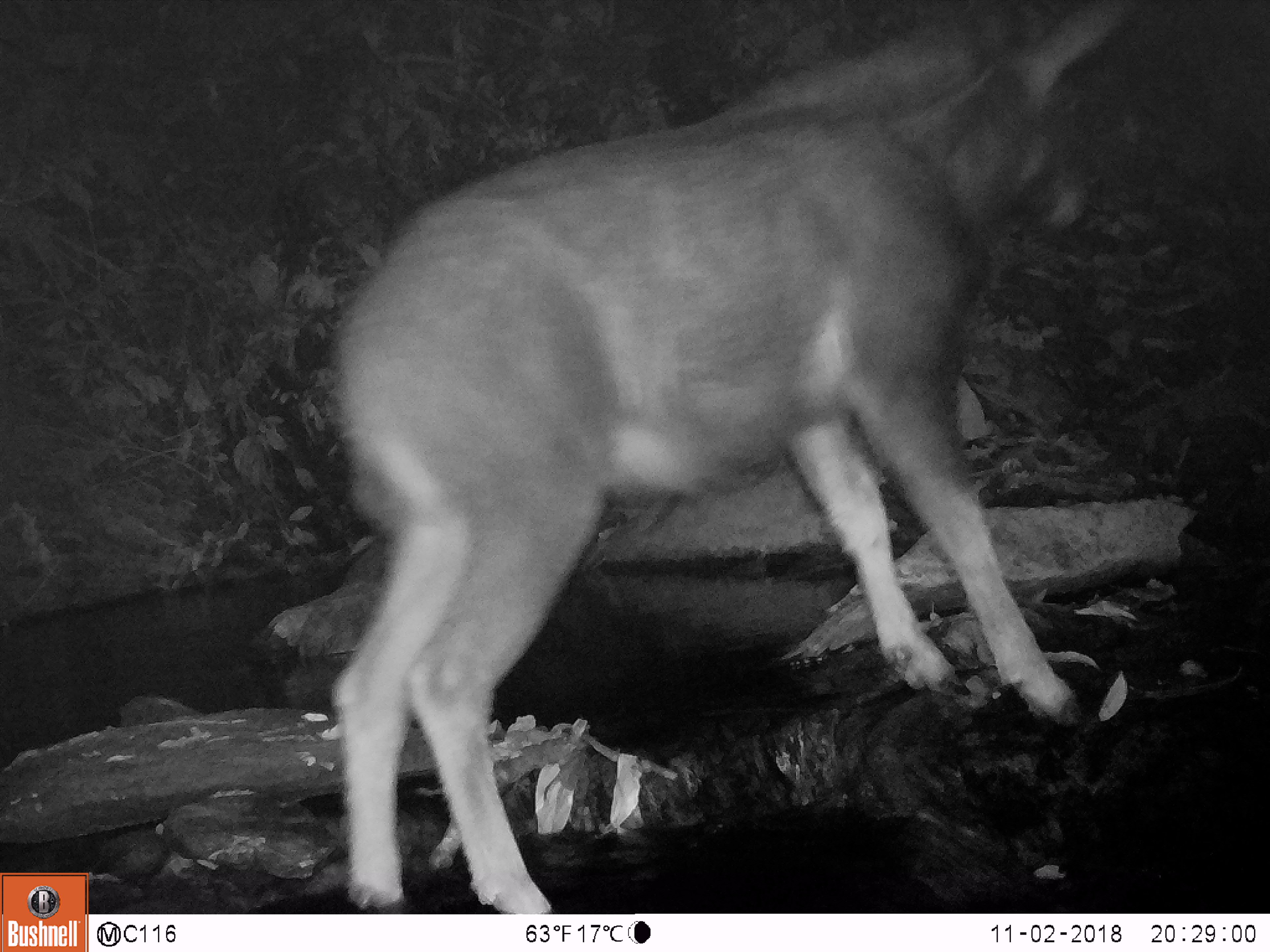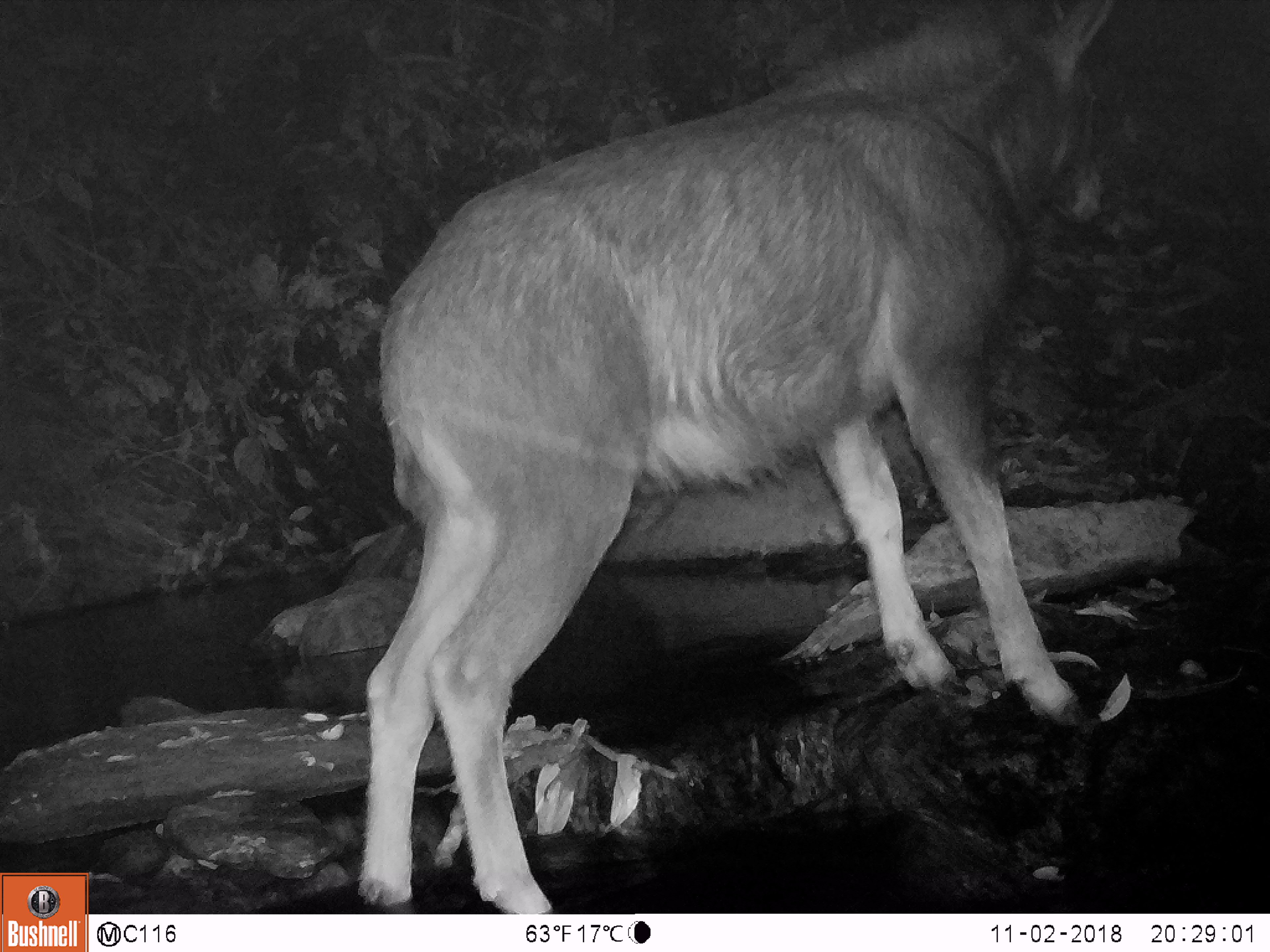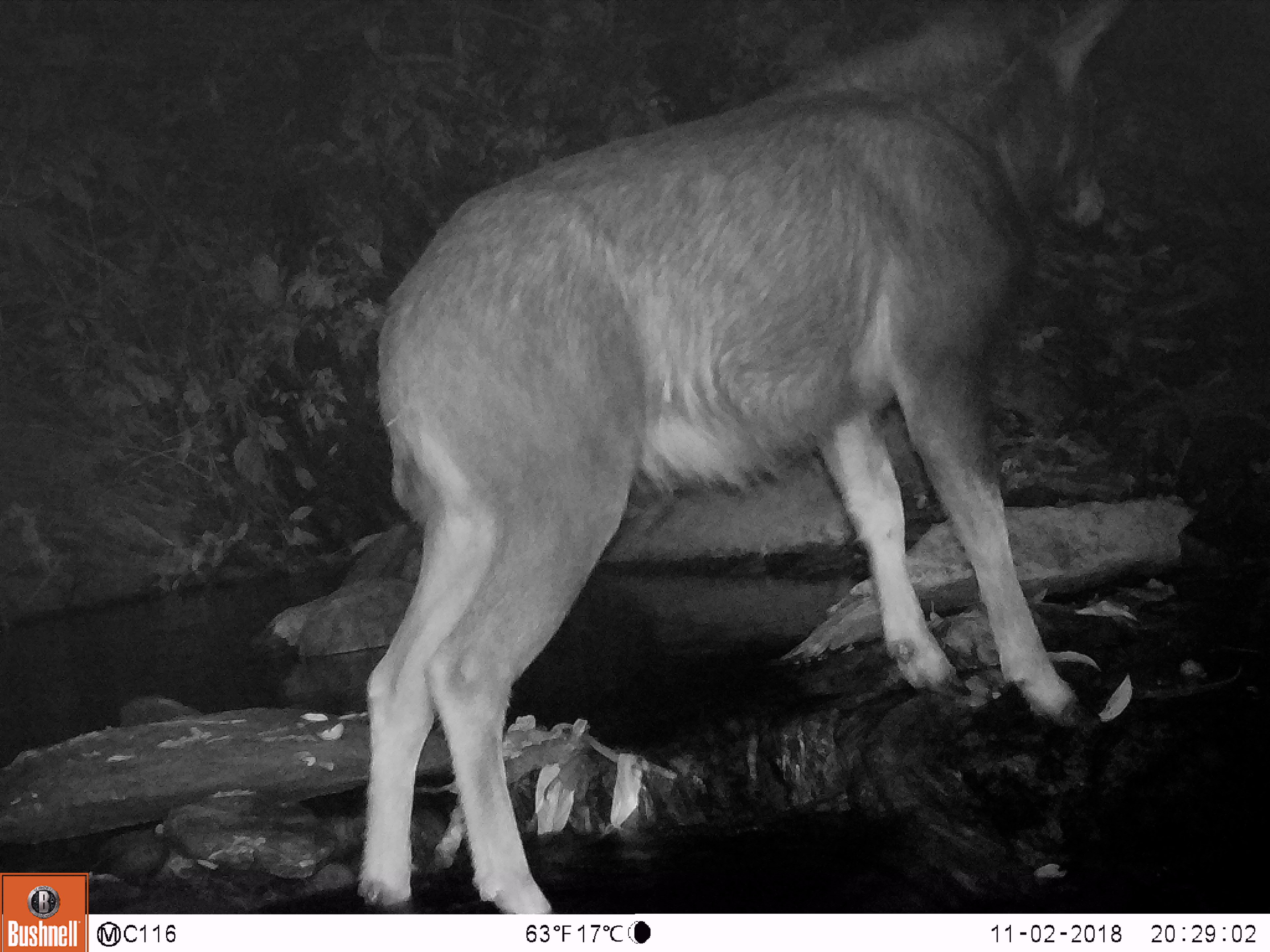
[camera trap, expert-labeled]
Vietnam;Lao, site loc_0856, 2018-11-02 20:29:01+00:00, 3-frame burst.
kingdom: Animalia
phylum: Chordata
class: Mammalia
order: Artiodactyla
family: Bovidae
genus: Capricornis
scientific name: Capricornis sumatraensis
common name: chinese serow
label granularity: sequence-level